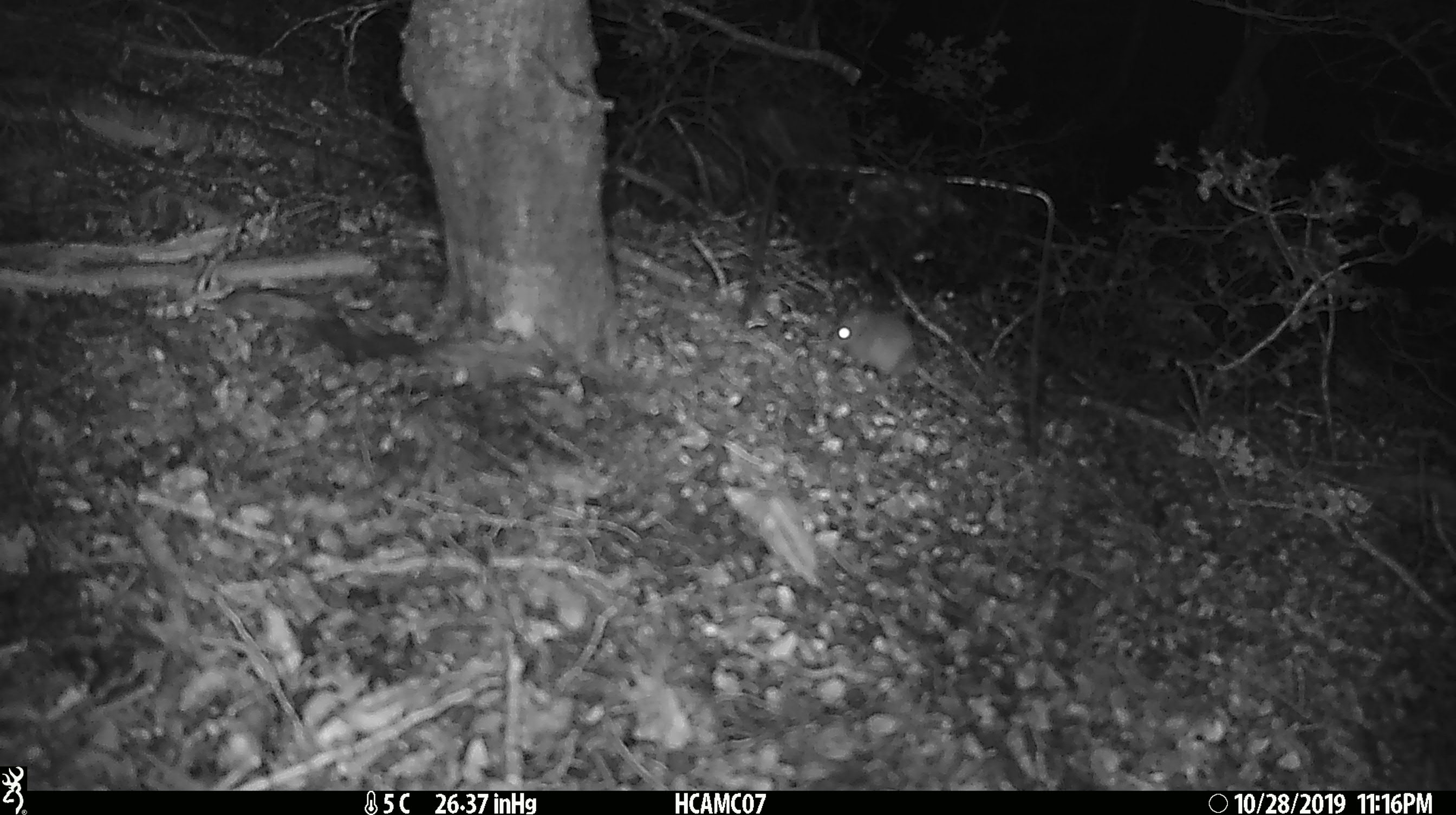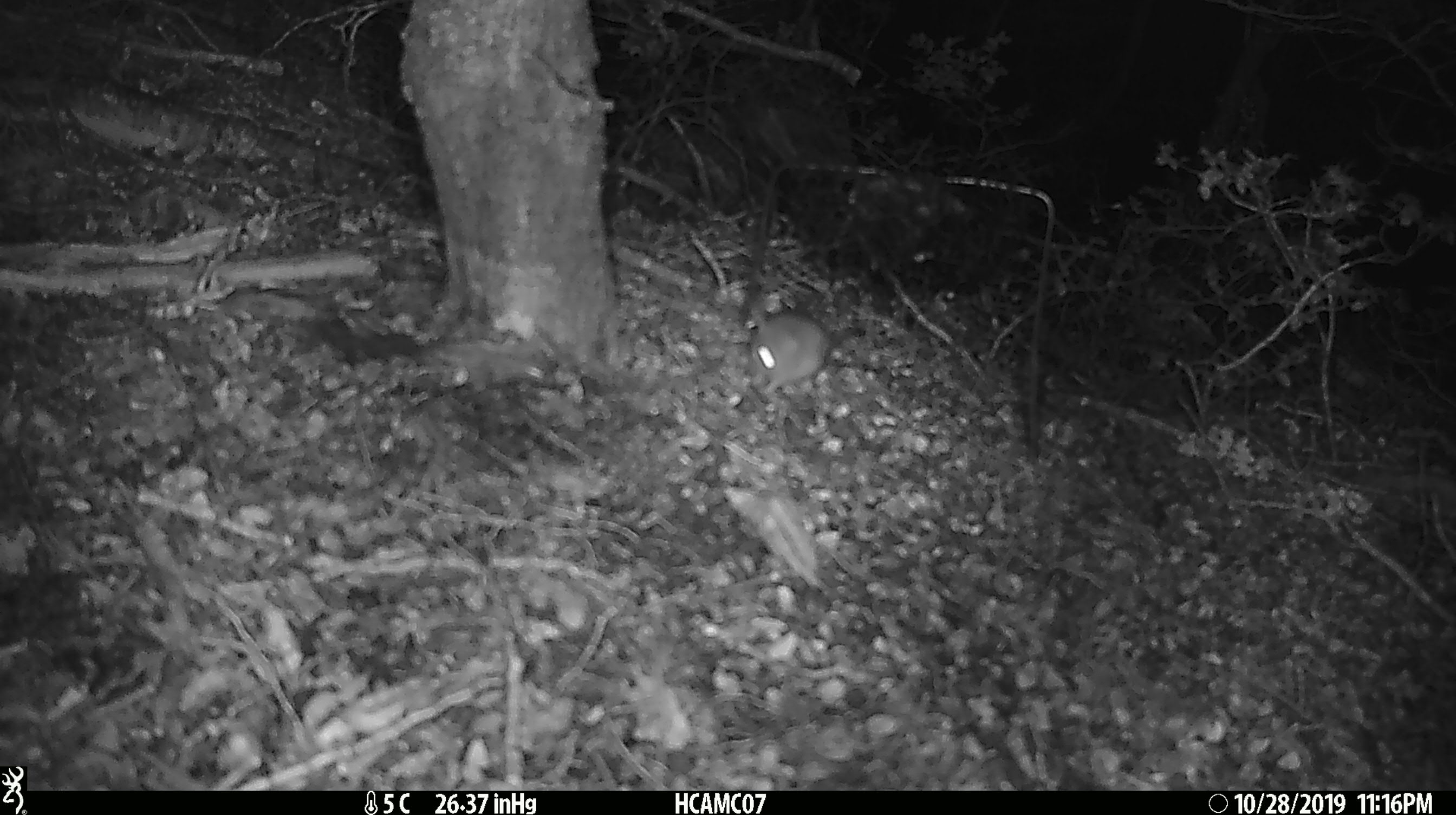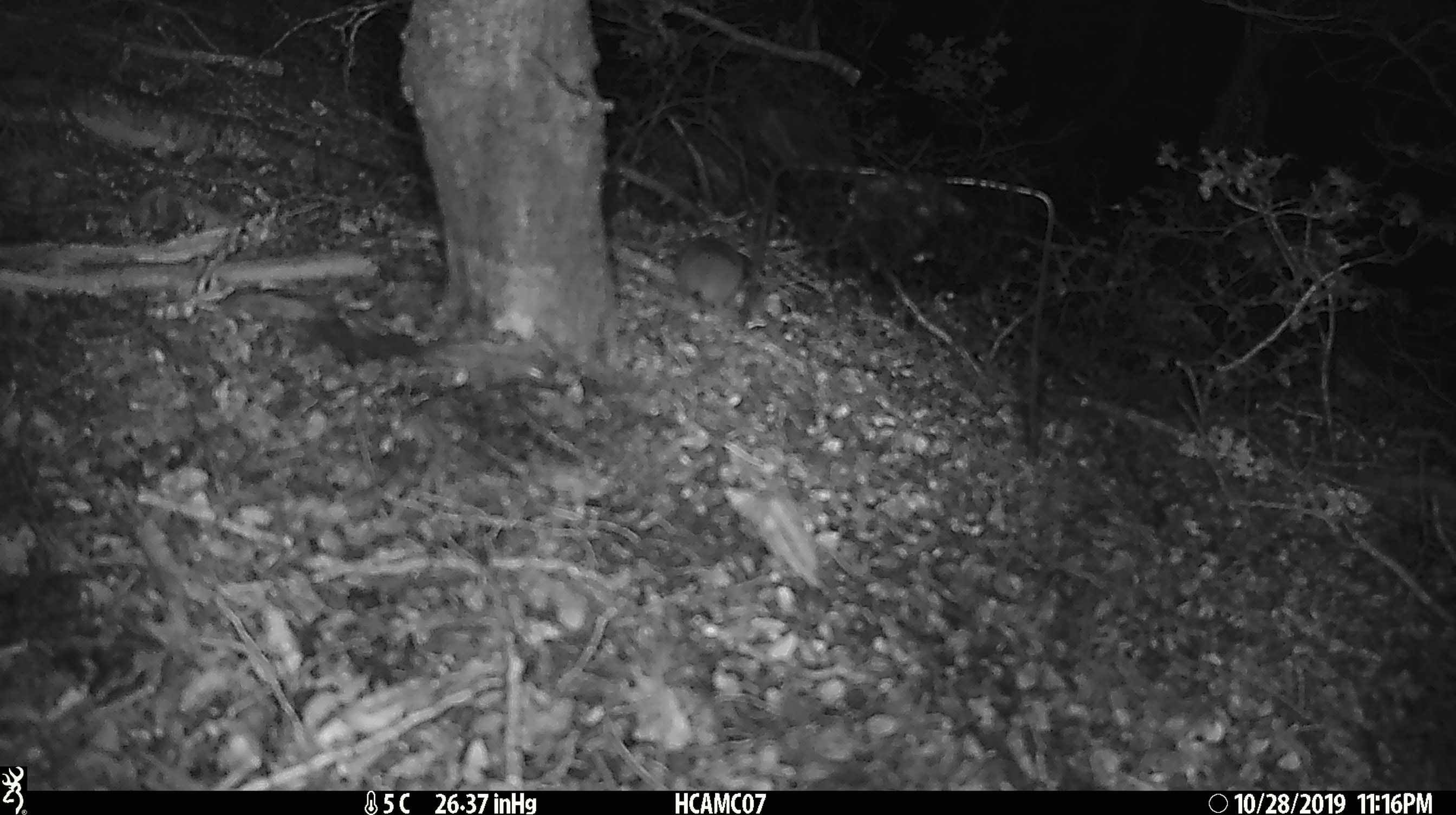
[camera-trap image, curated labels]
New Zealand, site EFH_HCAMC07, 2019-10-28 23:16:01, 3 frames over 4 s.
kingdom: Animalia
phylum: Chordata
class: Mammalia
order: Rodentia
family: Muridae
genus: Mus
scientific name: Mus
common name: mouse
Mouse (Mus).